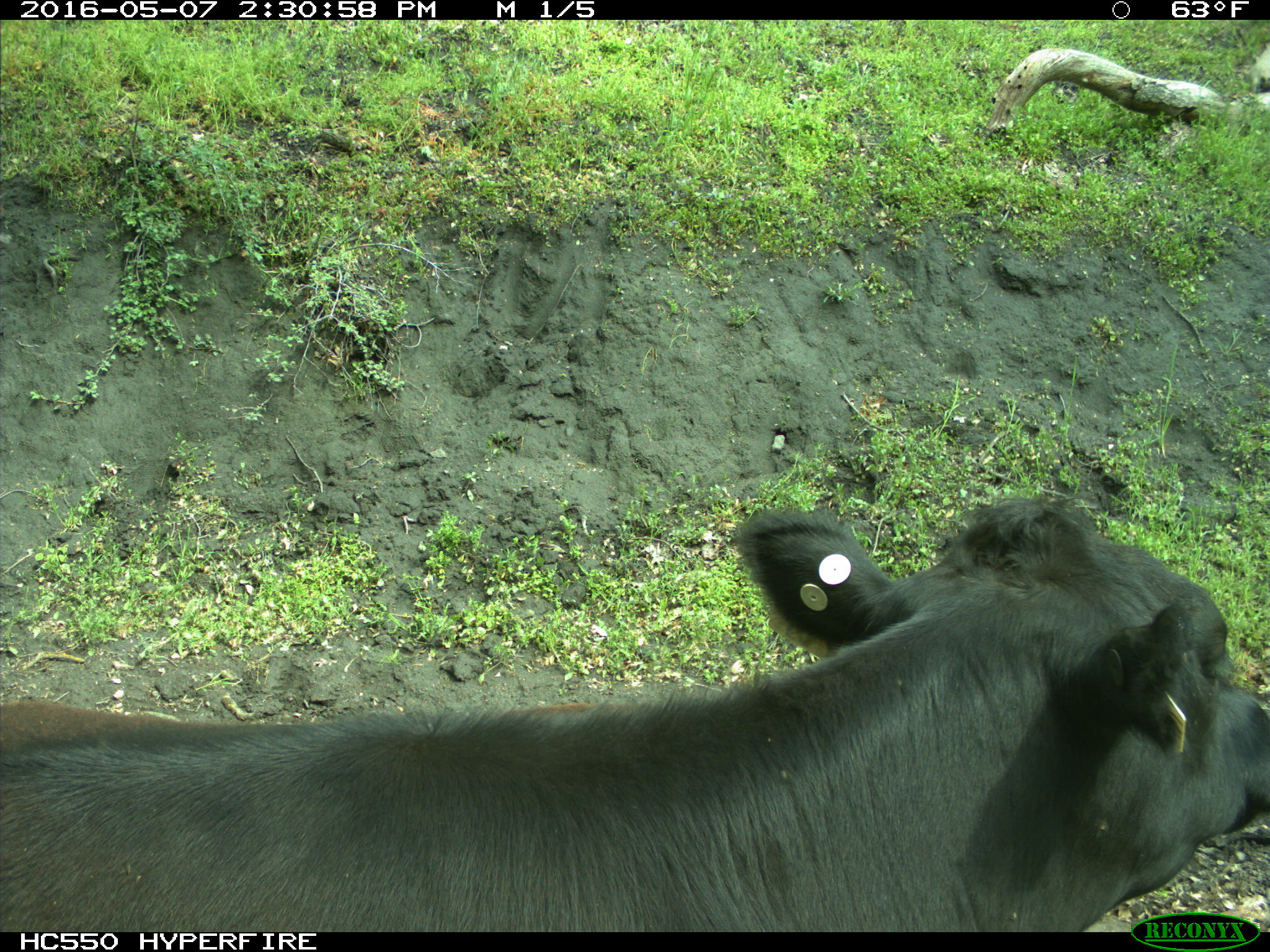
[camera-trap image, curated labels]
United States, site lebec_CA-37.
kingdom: Animalia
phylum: Chordata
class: Mammalia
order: Artiodactyla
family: Bovidae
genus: Bos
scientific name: Bos taurus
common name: domestic cow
Bos taurus (domestic cow).